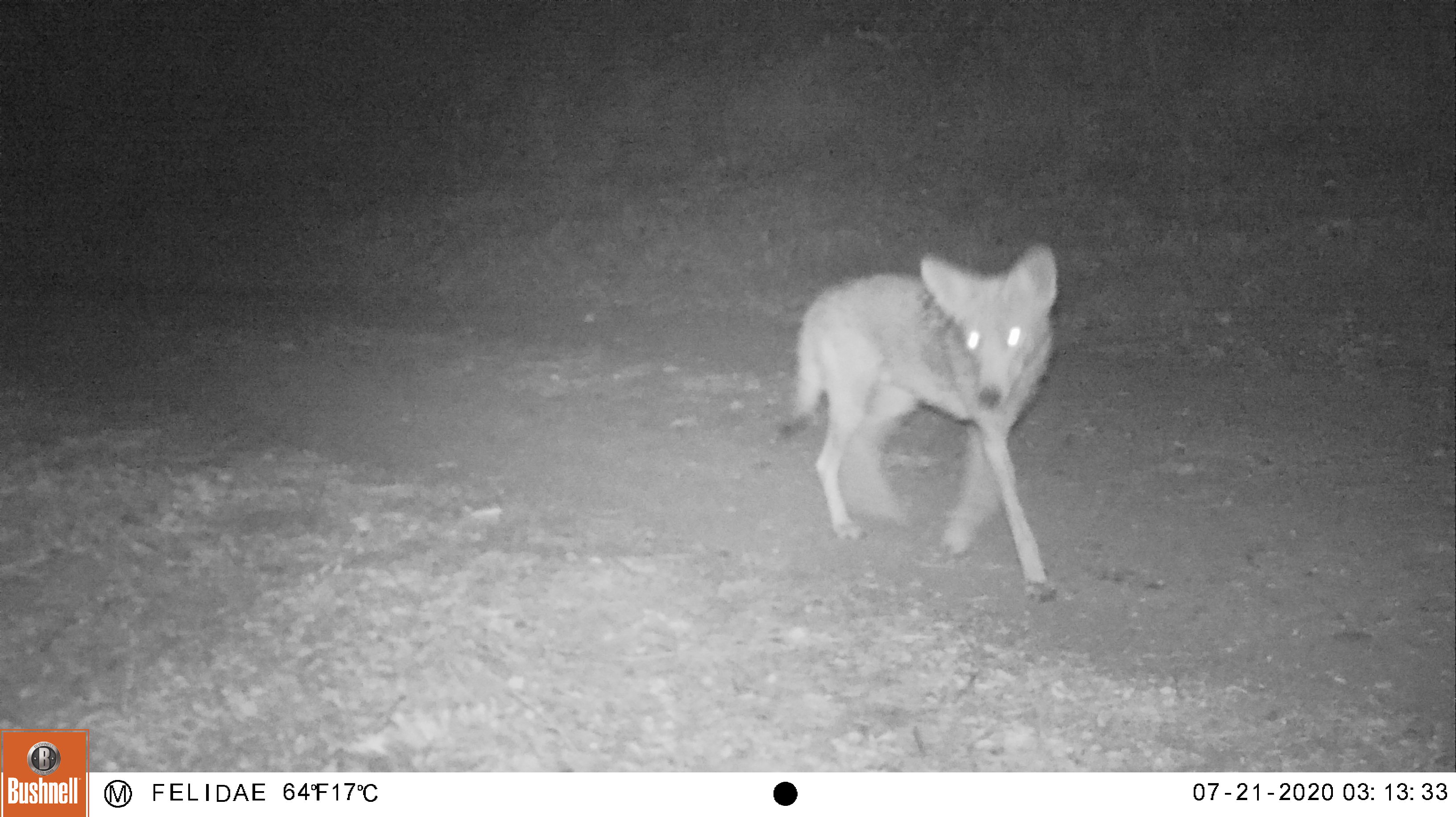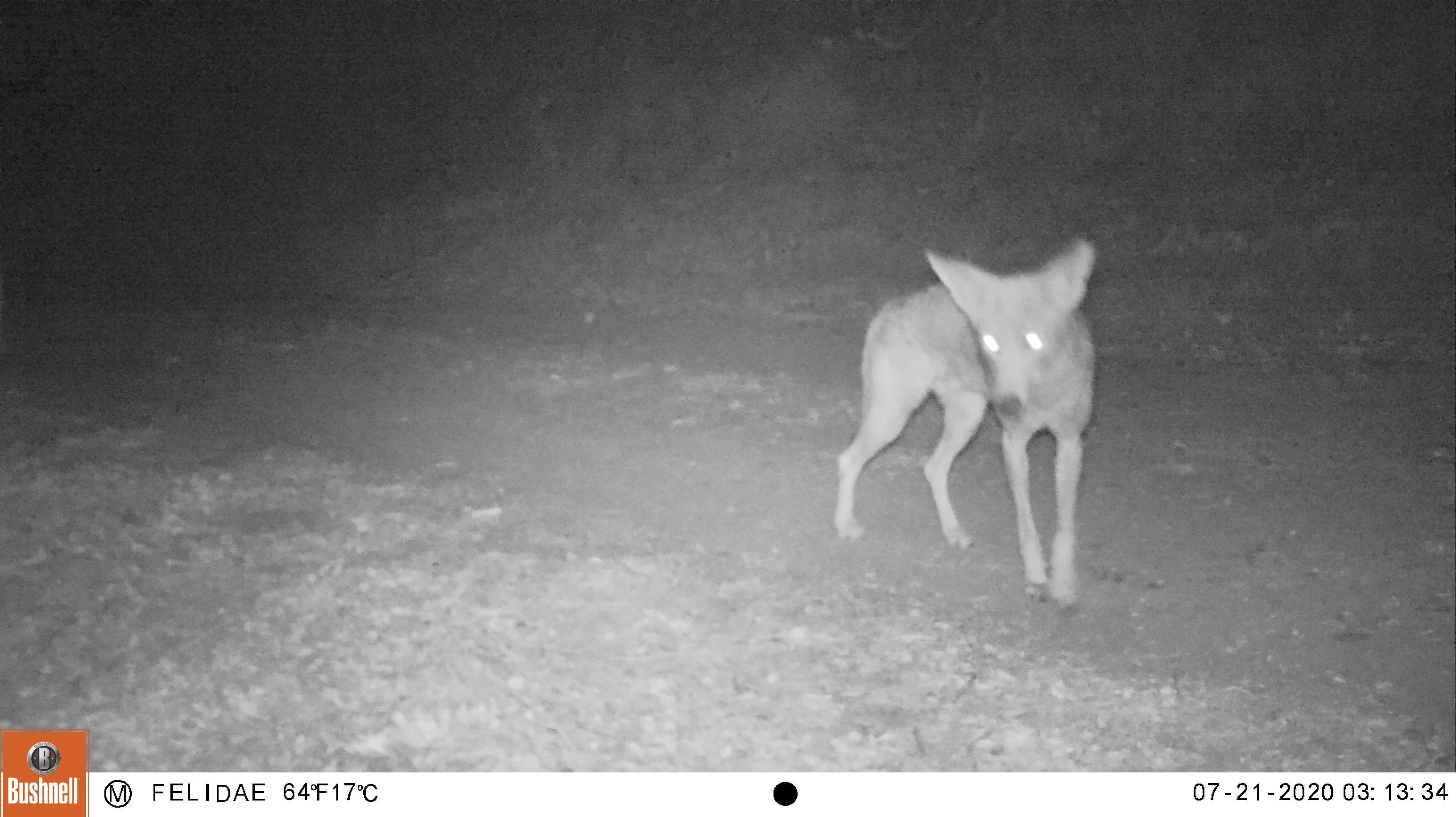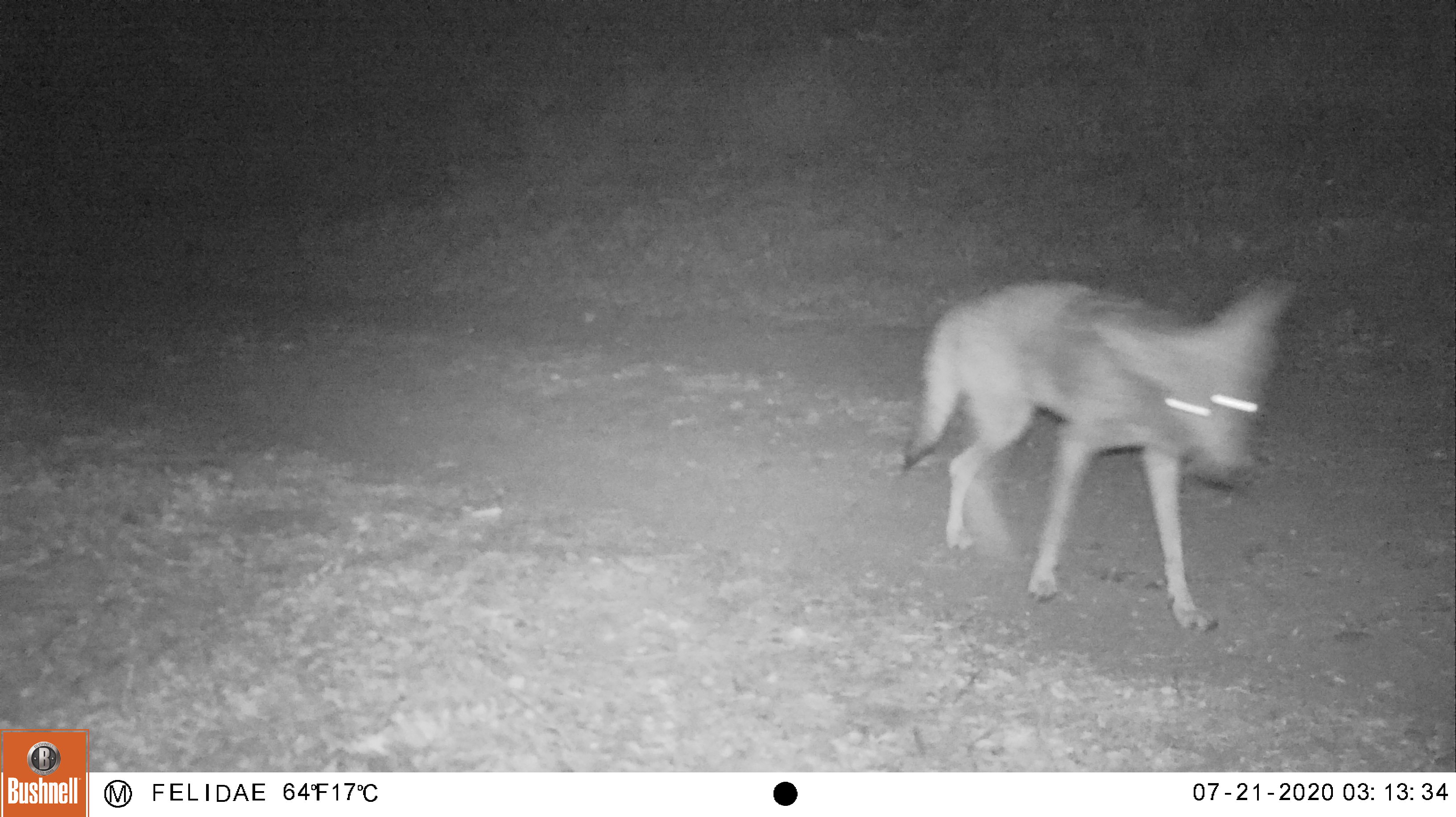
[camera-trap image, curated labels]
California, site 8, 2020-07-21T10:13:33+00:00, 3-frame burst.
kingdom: Animalia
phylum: Chordata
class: Mammalia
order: Carnivora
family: Canidae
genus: Canis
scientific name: Canis latrans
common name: coyote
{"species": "coyote (Canis latrans)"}